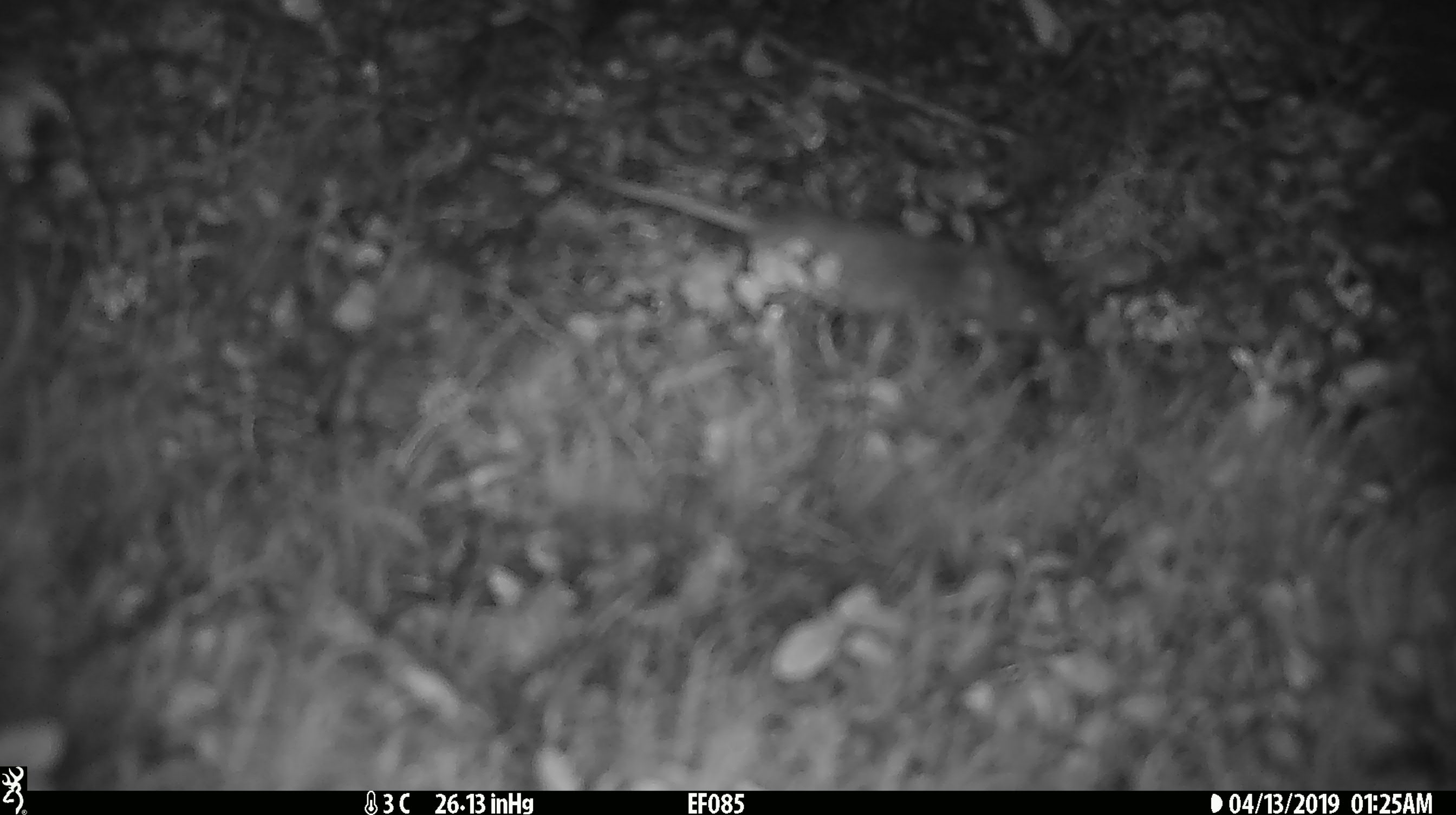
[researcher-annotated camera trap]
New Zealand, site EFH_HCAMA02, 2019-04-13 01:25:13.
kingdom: Animalia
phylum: Chordata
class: Mammalia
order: Rodentia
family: Muridae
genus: Mus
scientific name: Mus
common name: mouse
Mouse (Mus).